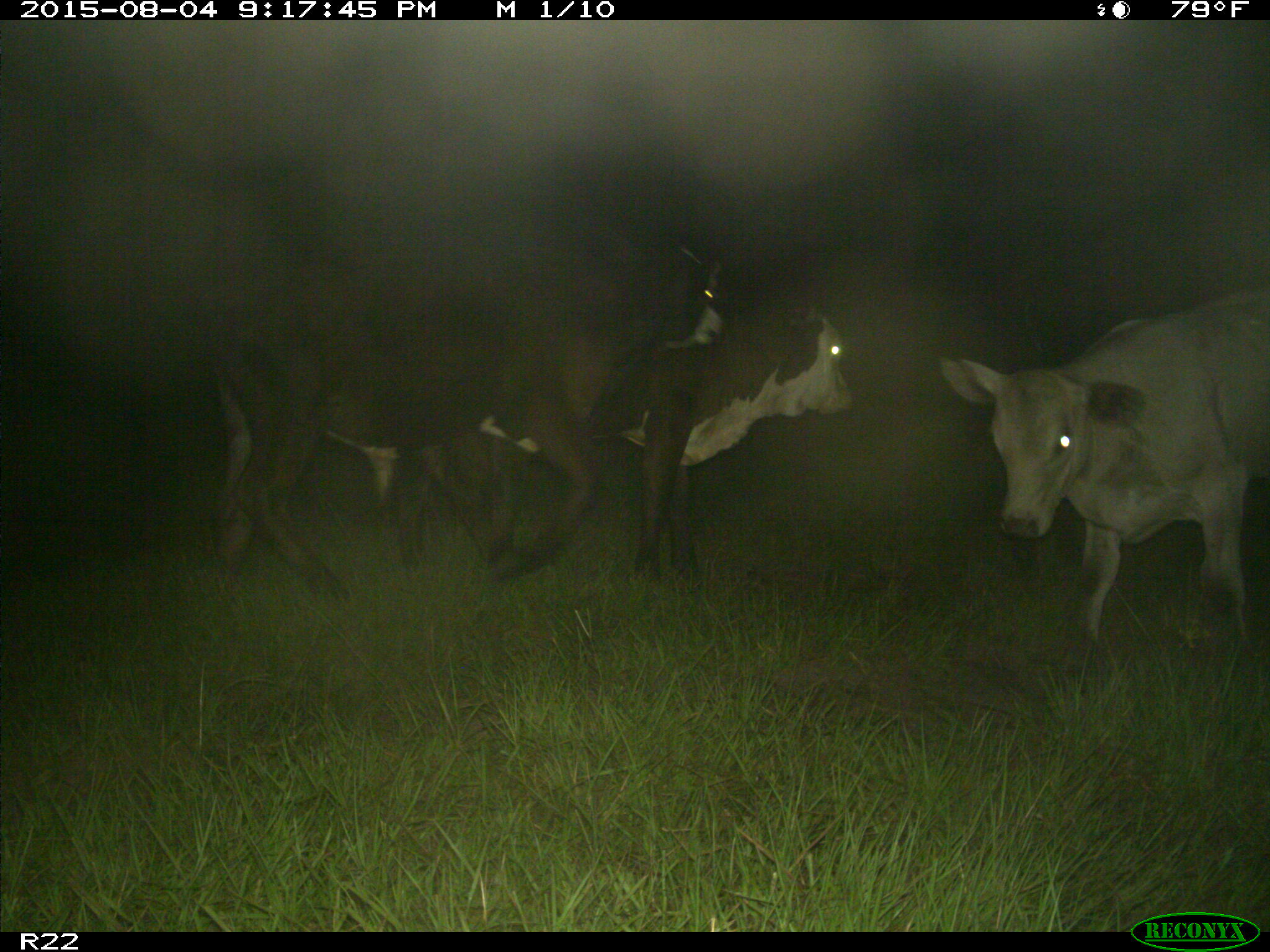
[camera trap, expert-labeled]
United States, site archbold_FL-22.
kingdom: Animalia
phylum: Chordata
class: Mammalia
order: Artiodactyla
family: Bovidae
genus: Bos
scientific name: Bos taurus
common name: domestic cow